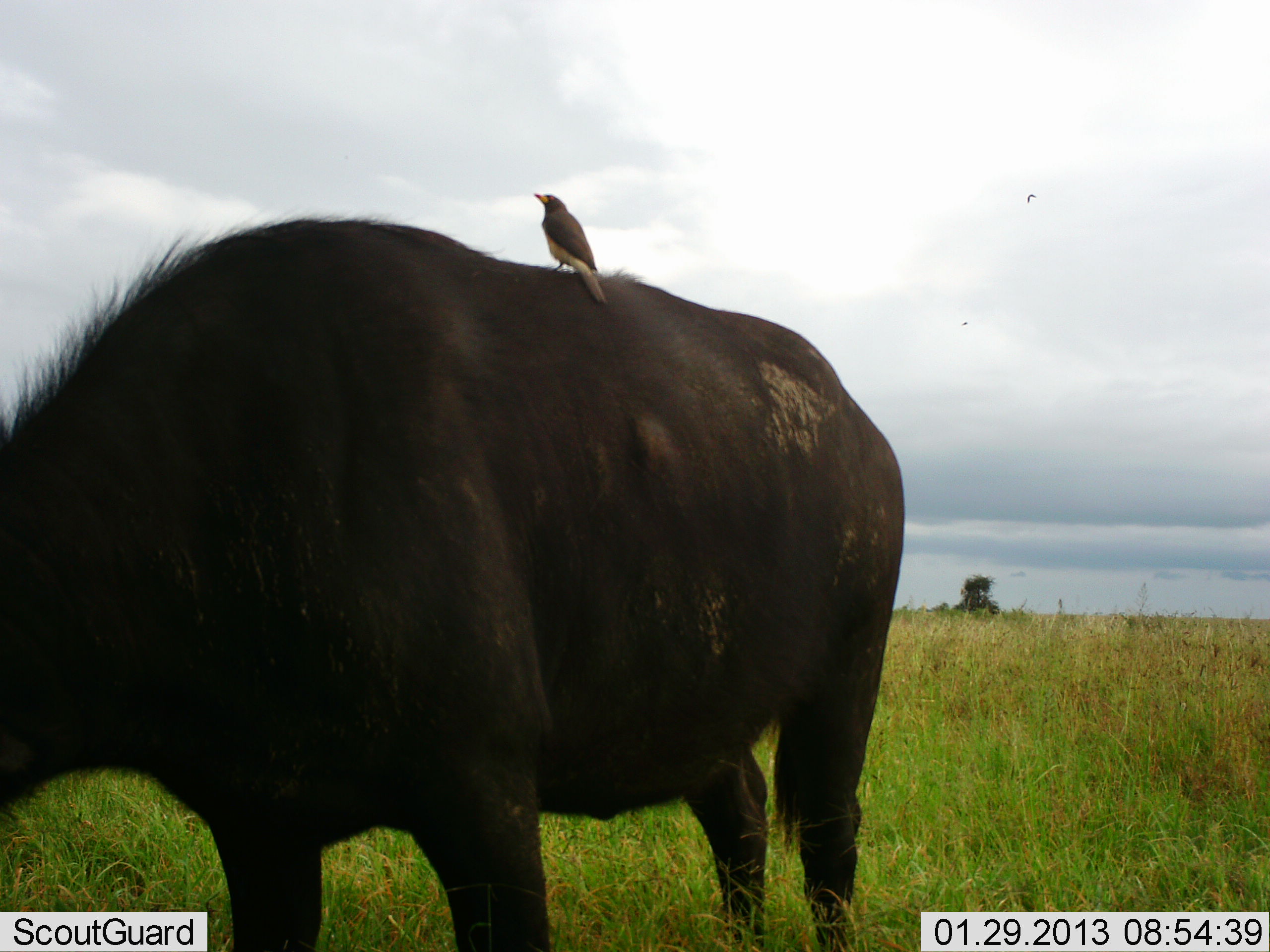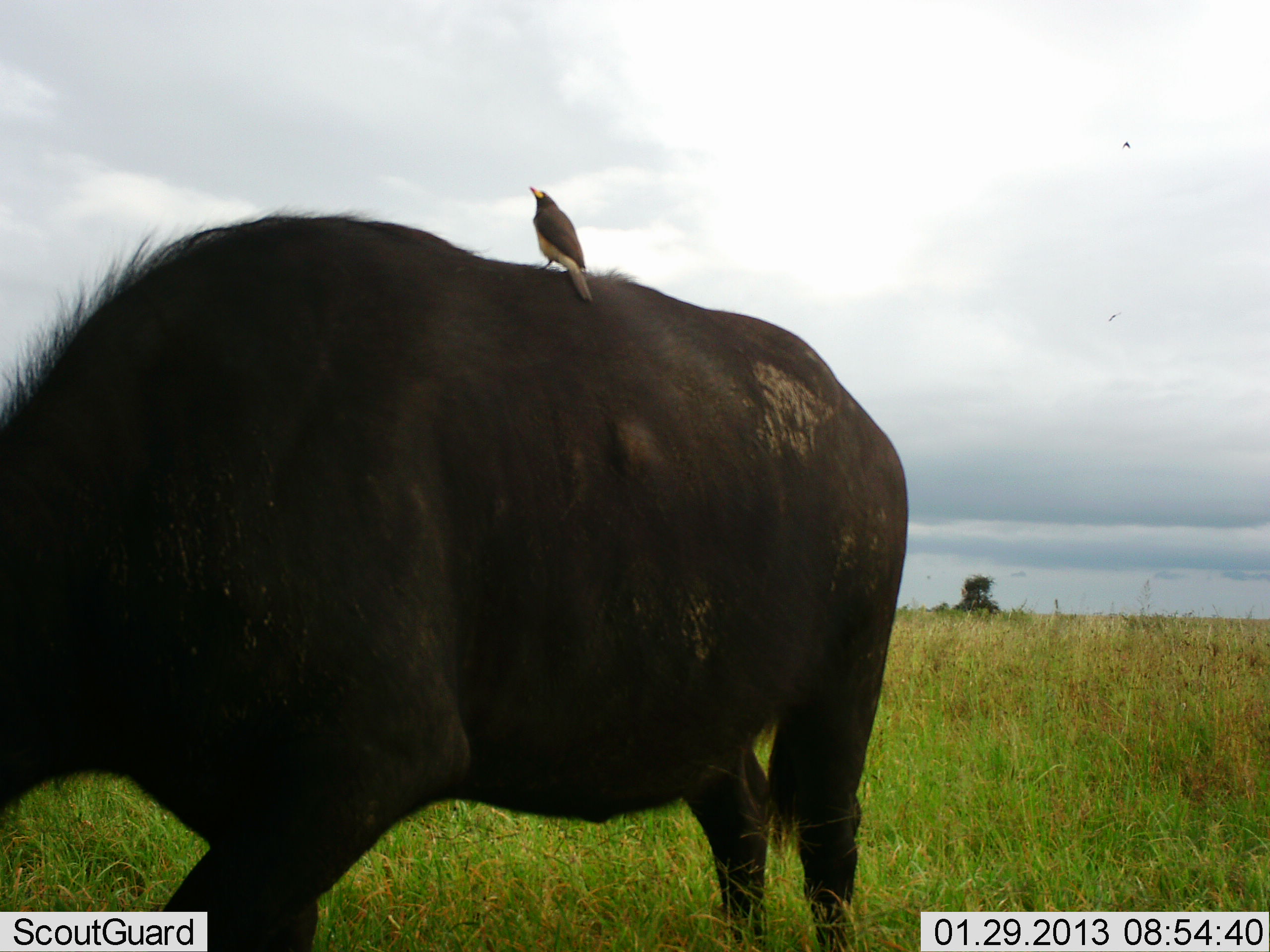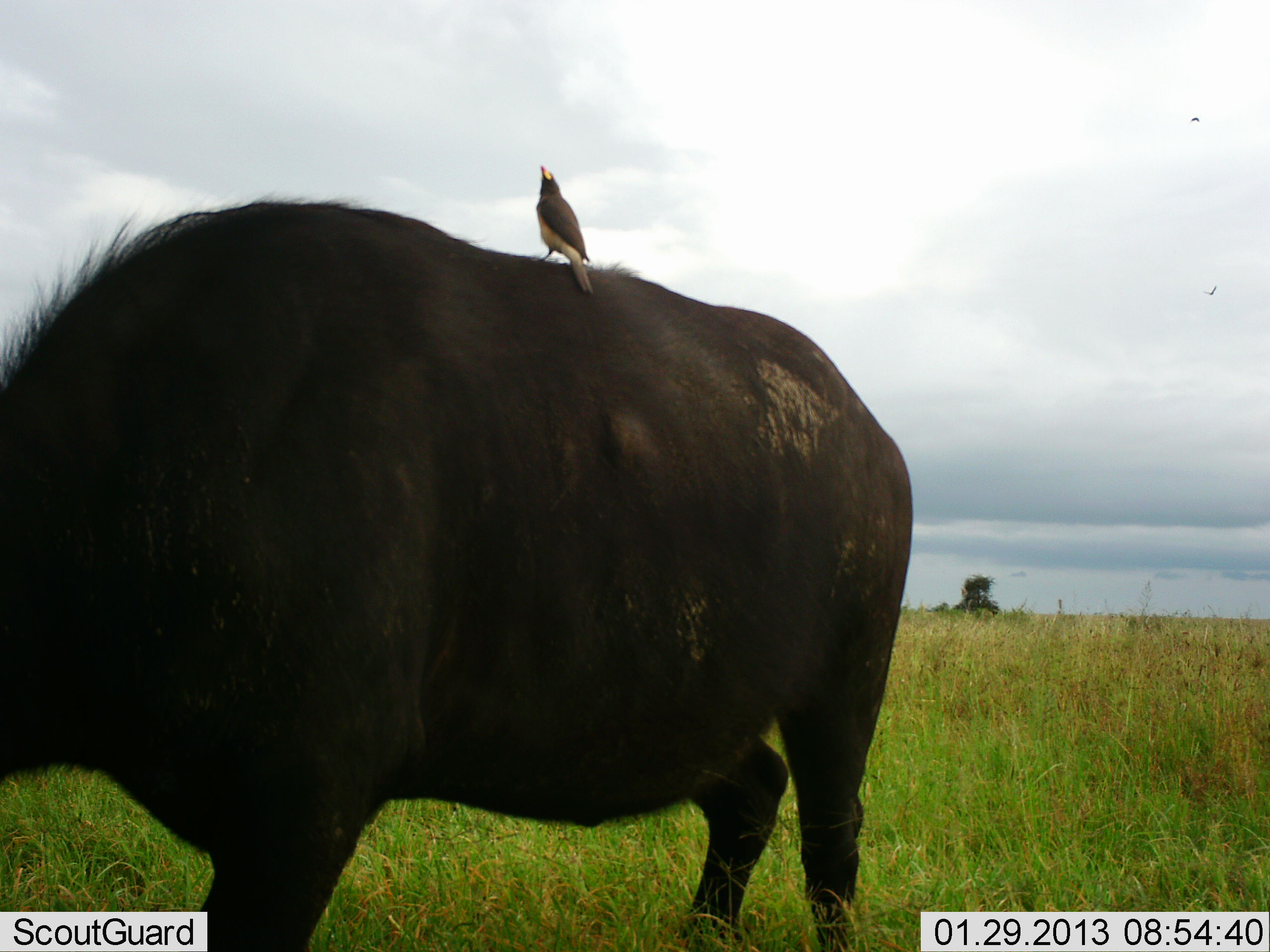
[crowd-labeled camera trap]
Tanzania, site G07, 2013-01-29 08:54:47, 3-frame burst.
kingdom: Animalia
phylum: Chordata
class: Mammalia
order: Artiodactyla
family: Bovidae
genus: Syncerus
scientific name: Syncerus caffer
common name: cape buffalo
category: buffalo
Buffalo (cape buffalo) (Syncerus caffer), count 1. Behavior (volunteer vote fractions): standing 30%, resting 0%, moving 10%, interacting 0%. Young present (vote fraction): 0%. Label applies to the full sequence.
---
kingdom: Animalia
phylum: Chordata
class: Aves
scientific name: Aves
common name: bird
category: otherbird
Otherbird (bird) (Aves), count 1. Behavior (volunteer vote fractions): standing 71%, resting 29%, moving 10%, interacting 14%. Young present (vote fraction): 0%. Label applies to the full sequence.